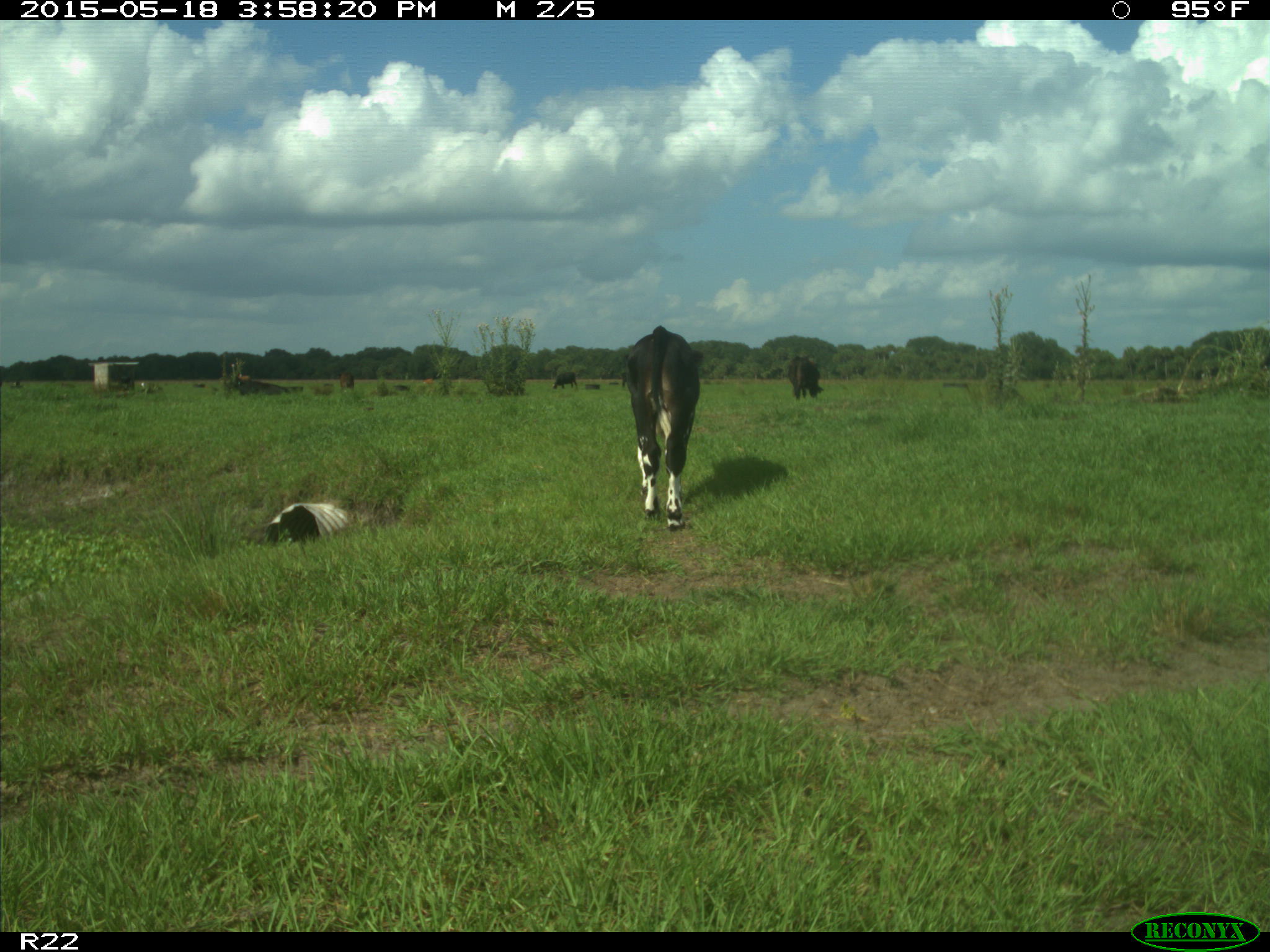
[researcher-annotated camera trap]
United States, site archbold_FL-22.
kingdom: Animalia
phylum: Chordata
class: Mammalia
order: Artiodactyla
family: Bovidae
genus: Bos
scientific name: Bos taurus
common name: domestic cow